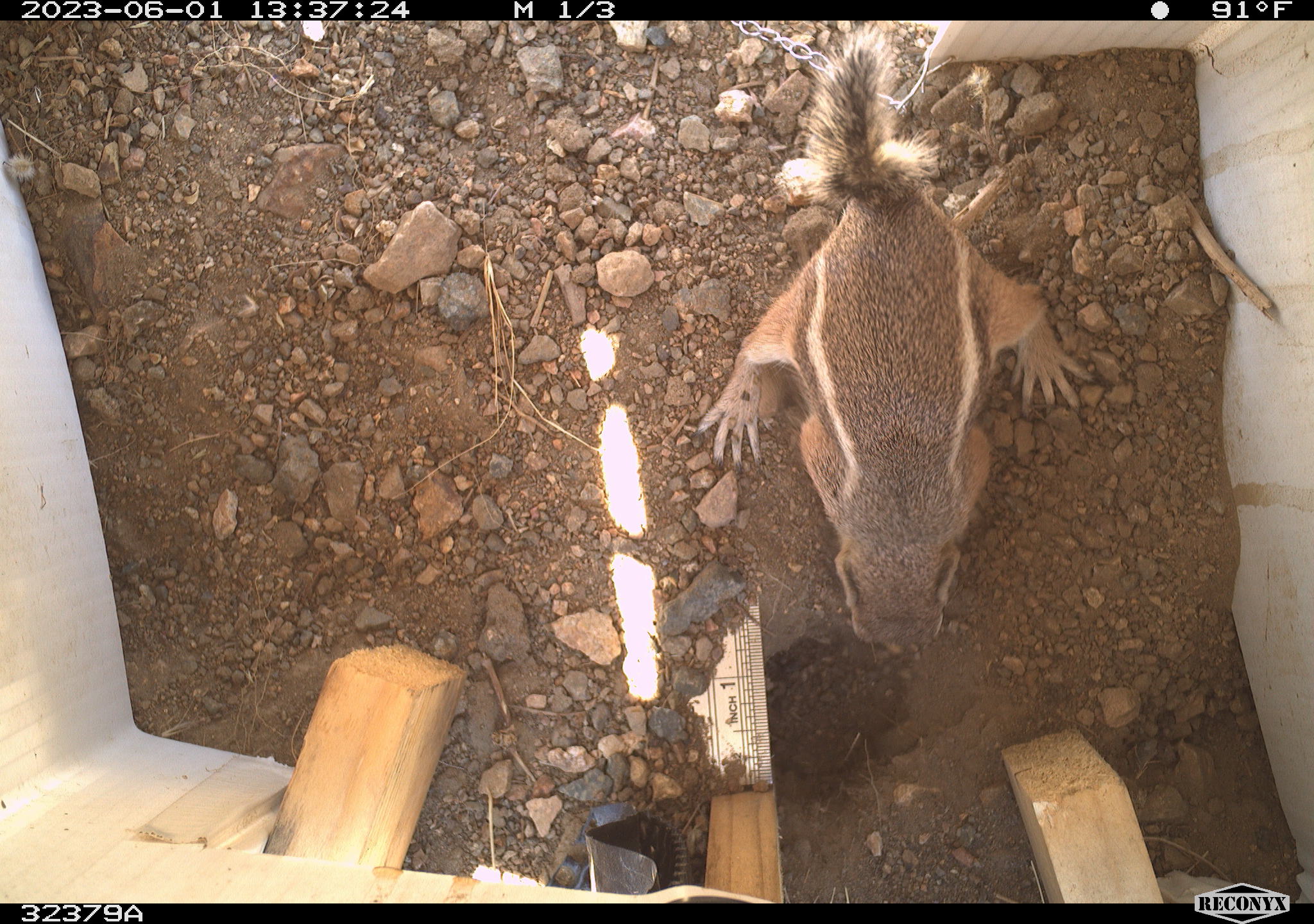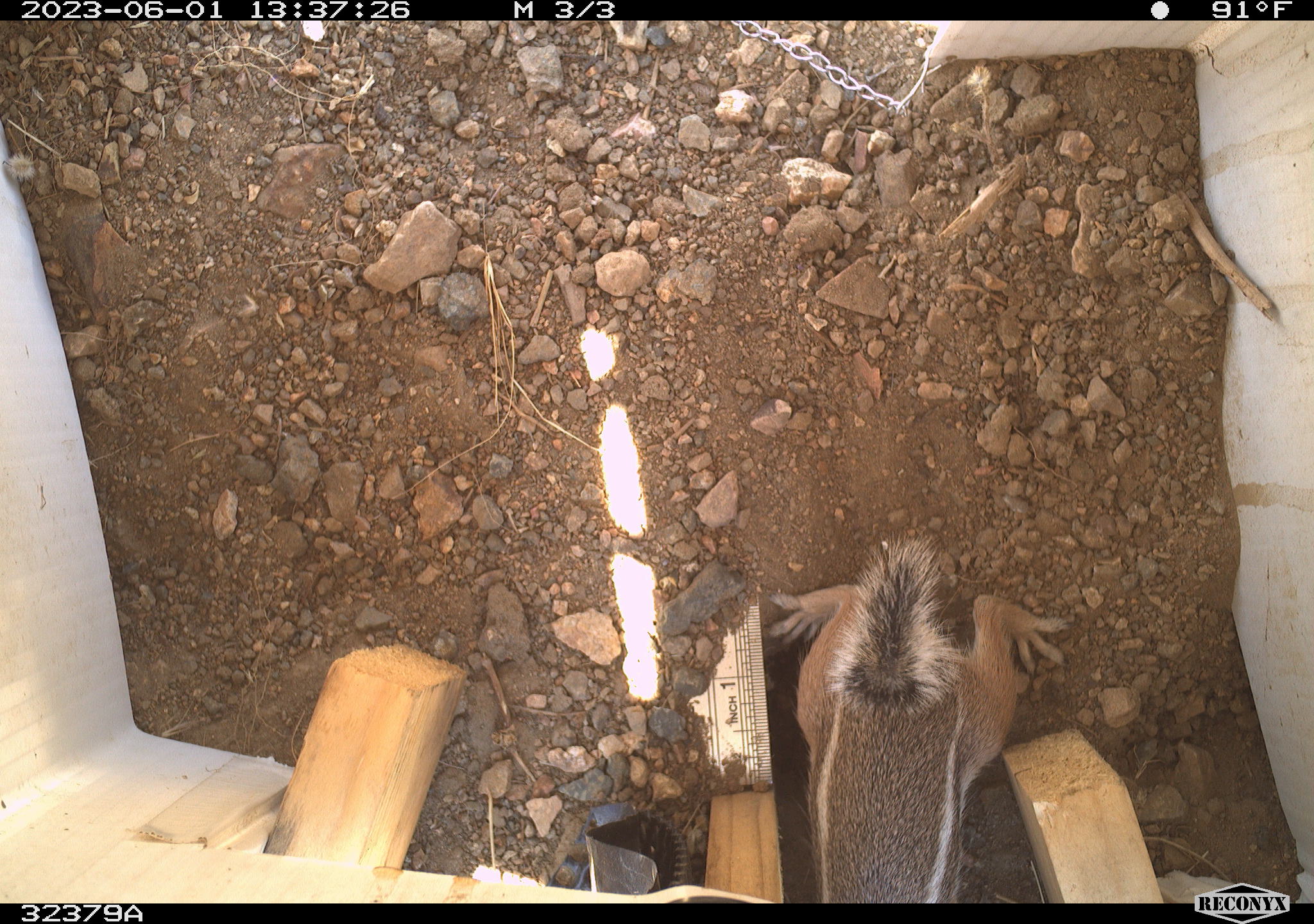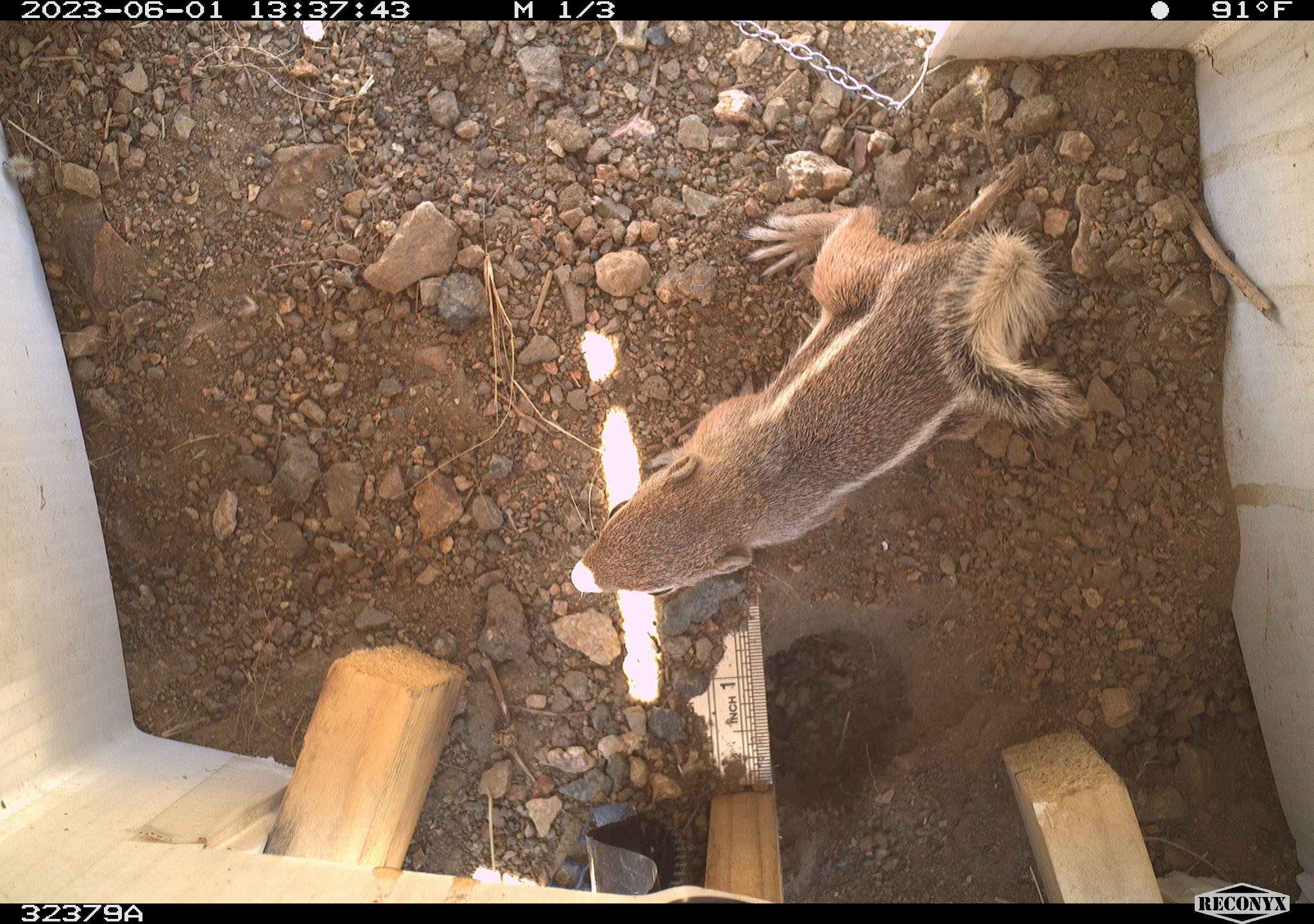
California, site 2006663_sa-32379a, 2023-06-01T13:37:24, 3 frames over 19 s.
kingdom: Animalia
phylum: Chordata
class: Mammalia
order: Rodentia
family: Sciuridae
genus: Ammospermophilus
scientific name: Ammospermophilus leucurus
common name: white-tailed antelope squirrel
White-tailed antelope squirrel (Ammospermophilus leucurus).